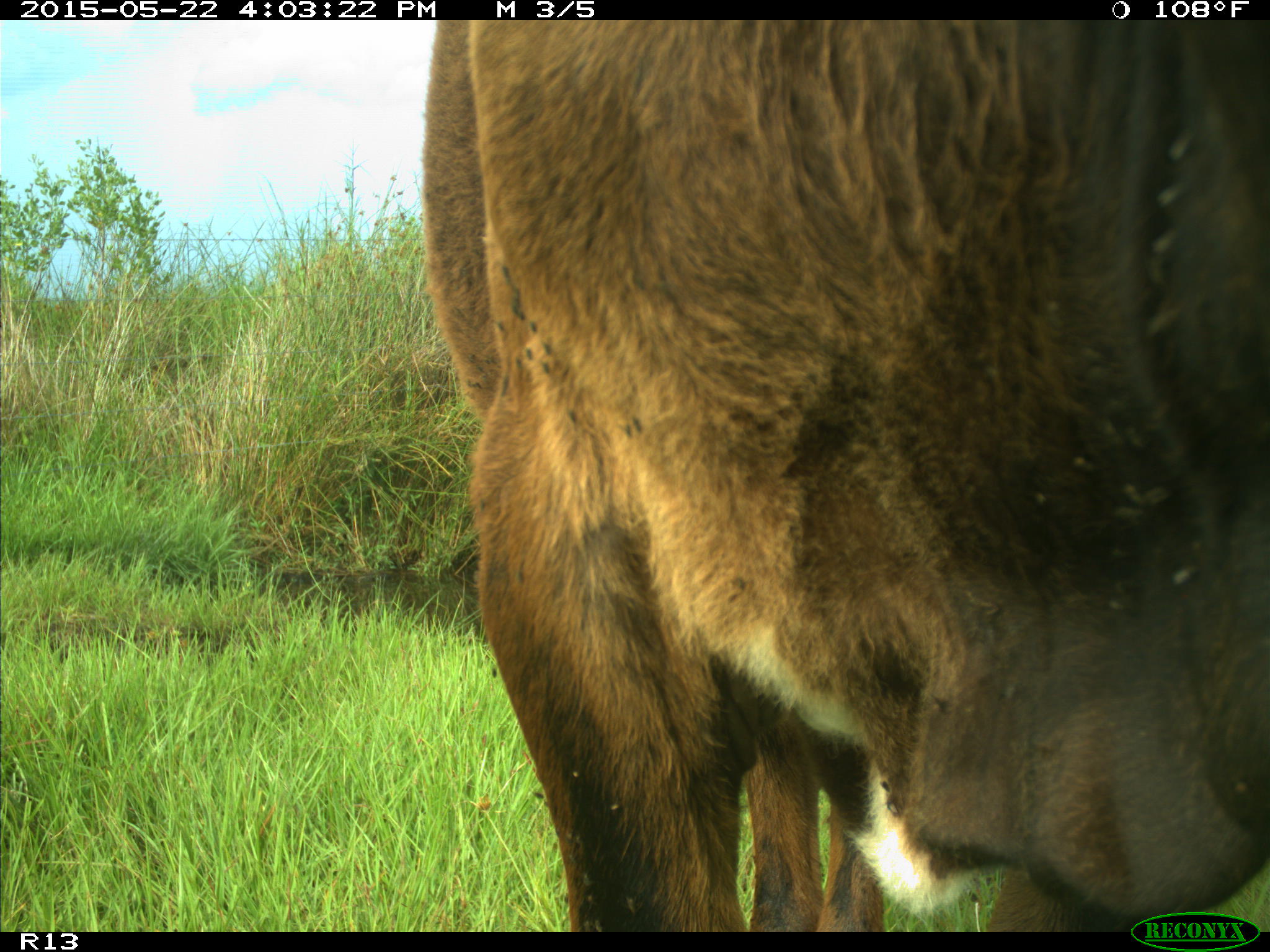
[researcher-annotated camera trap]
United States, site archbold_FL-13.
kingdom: Animalia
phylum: Chordata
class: Mammalia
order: Artiodactyla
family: Bovidae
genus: Bos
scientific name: Bos taurus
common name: domestic cow